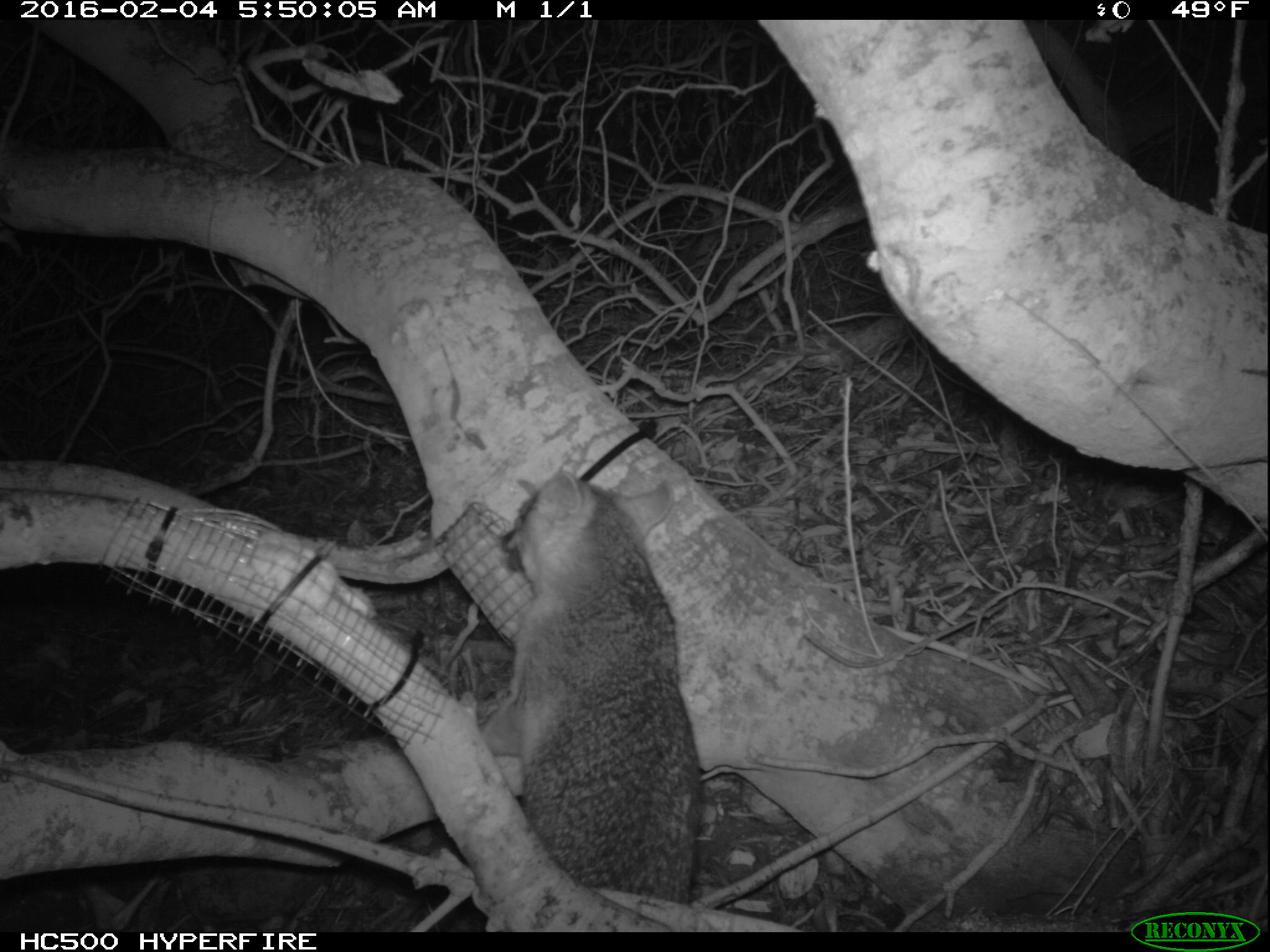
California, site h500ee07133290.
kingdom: Animalia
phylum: Chordata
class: Mammalia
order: Carnivora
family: Canidae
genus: Urocyon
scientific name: Urocyon littoralis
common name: island fox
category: fox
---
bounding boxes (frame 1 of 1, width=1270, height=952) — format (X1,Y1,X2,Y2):
fox: (482,469,694,906)